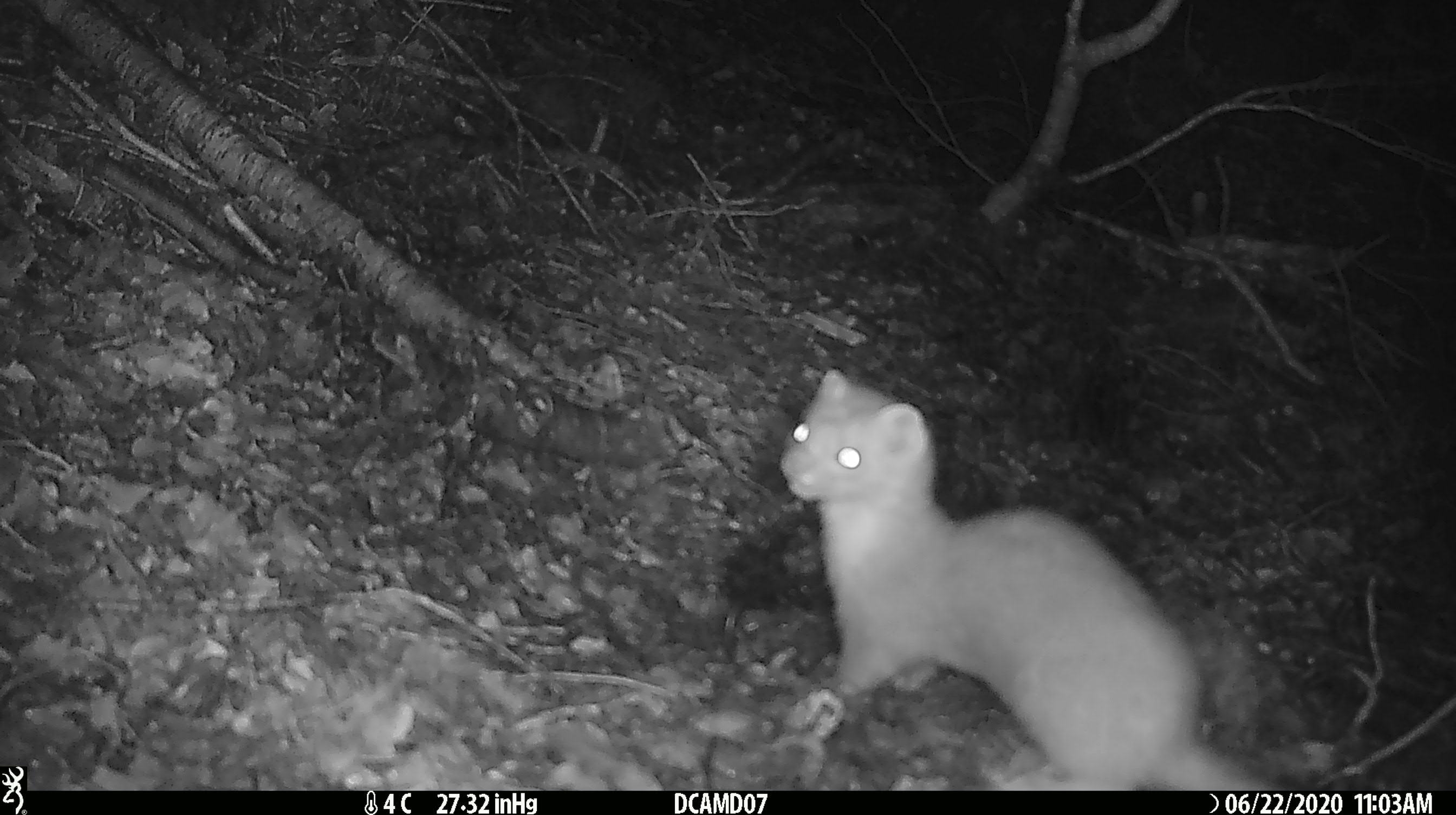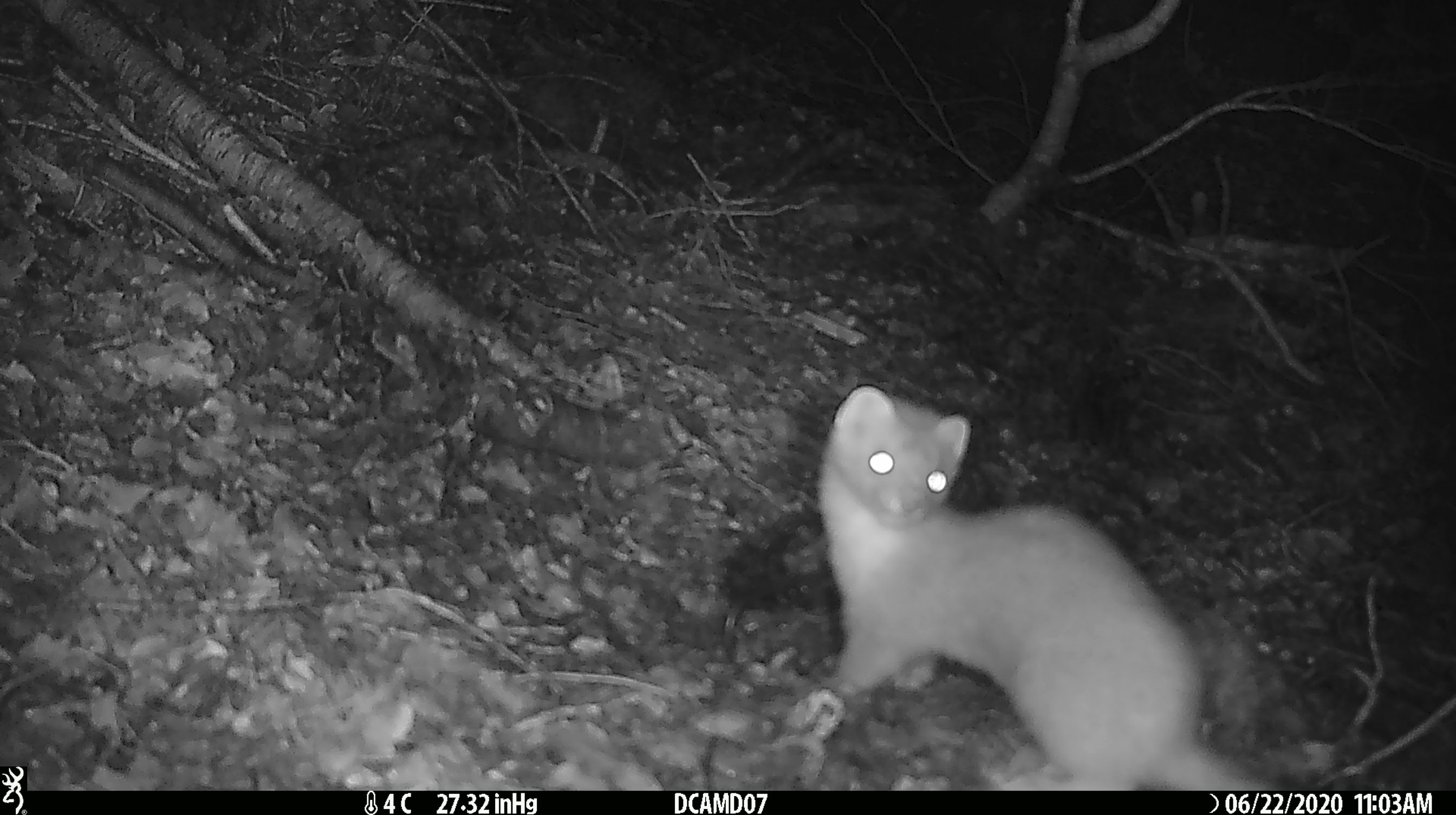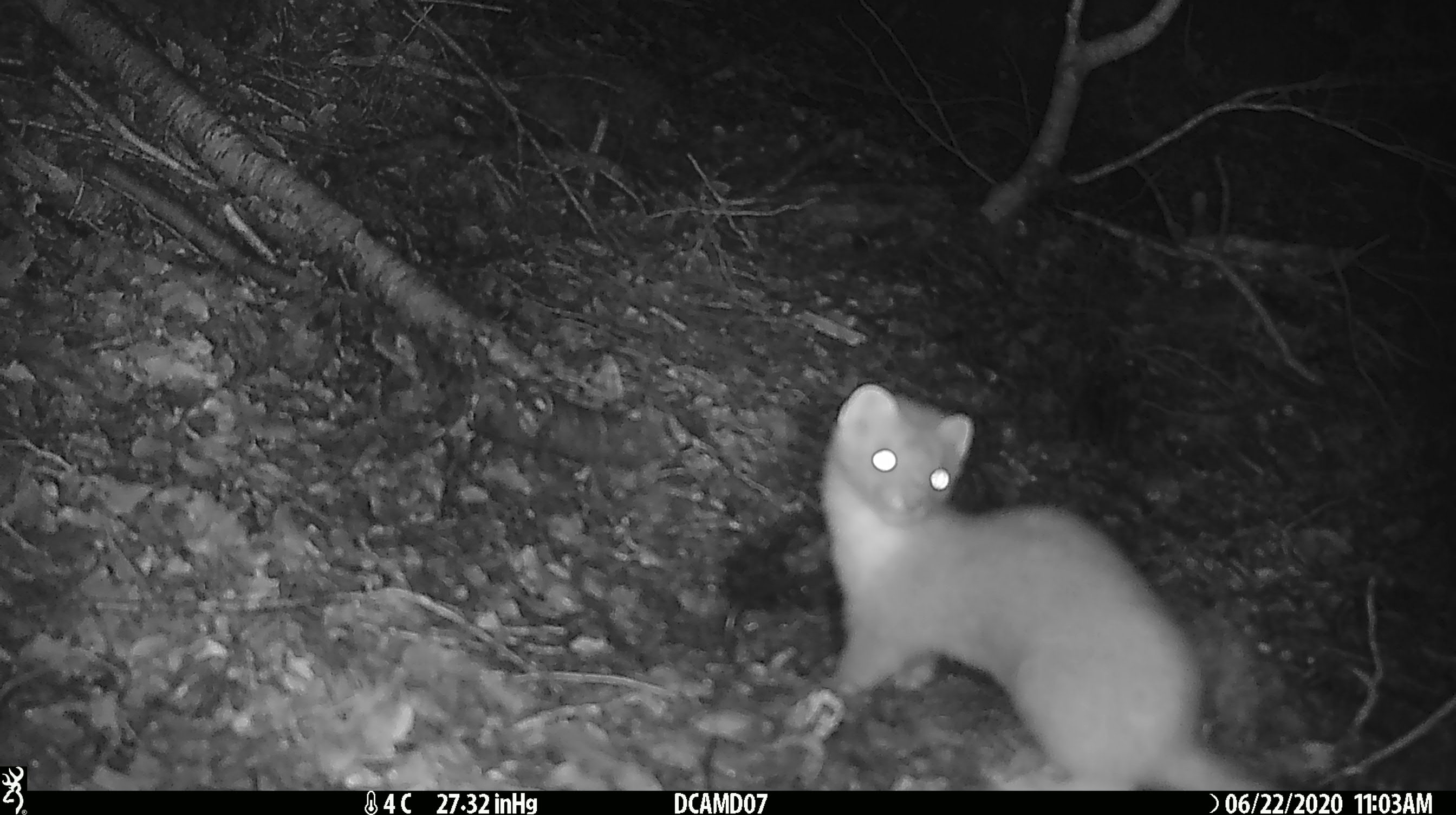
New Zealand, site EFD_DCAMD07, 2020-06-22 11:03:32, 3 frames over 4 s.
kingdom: Animalia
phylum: Chordata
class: Mammalia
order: Carnivora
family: Mustelidae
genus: Mustela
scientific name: Mustela erminea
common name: stoat